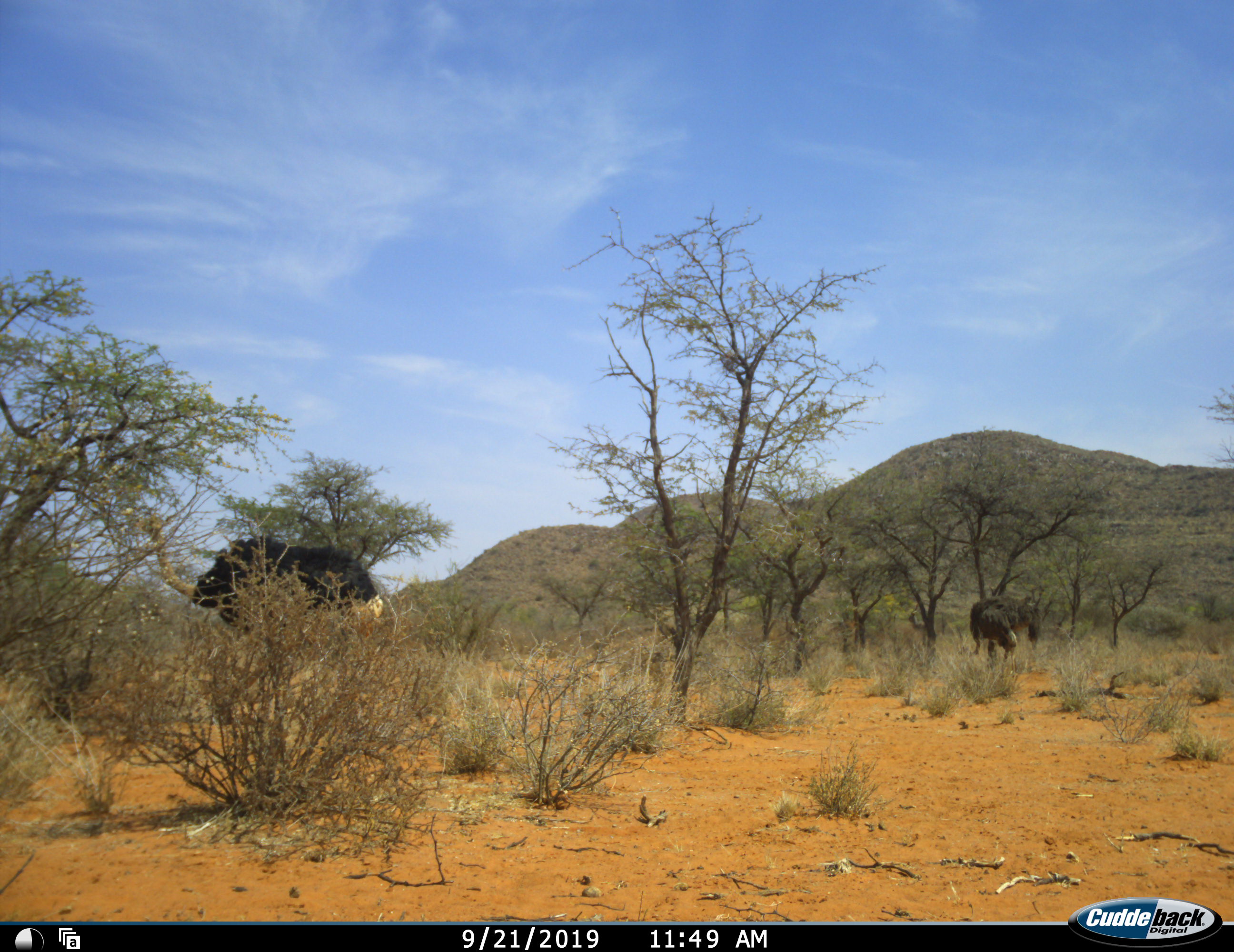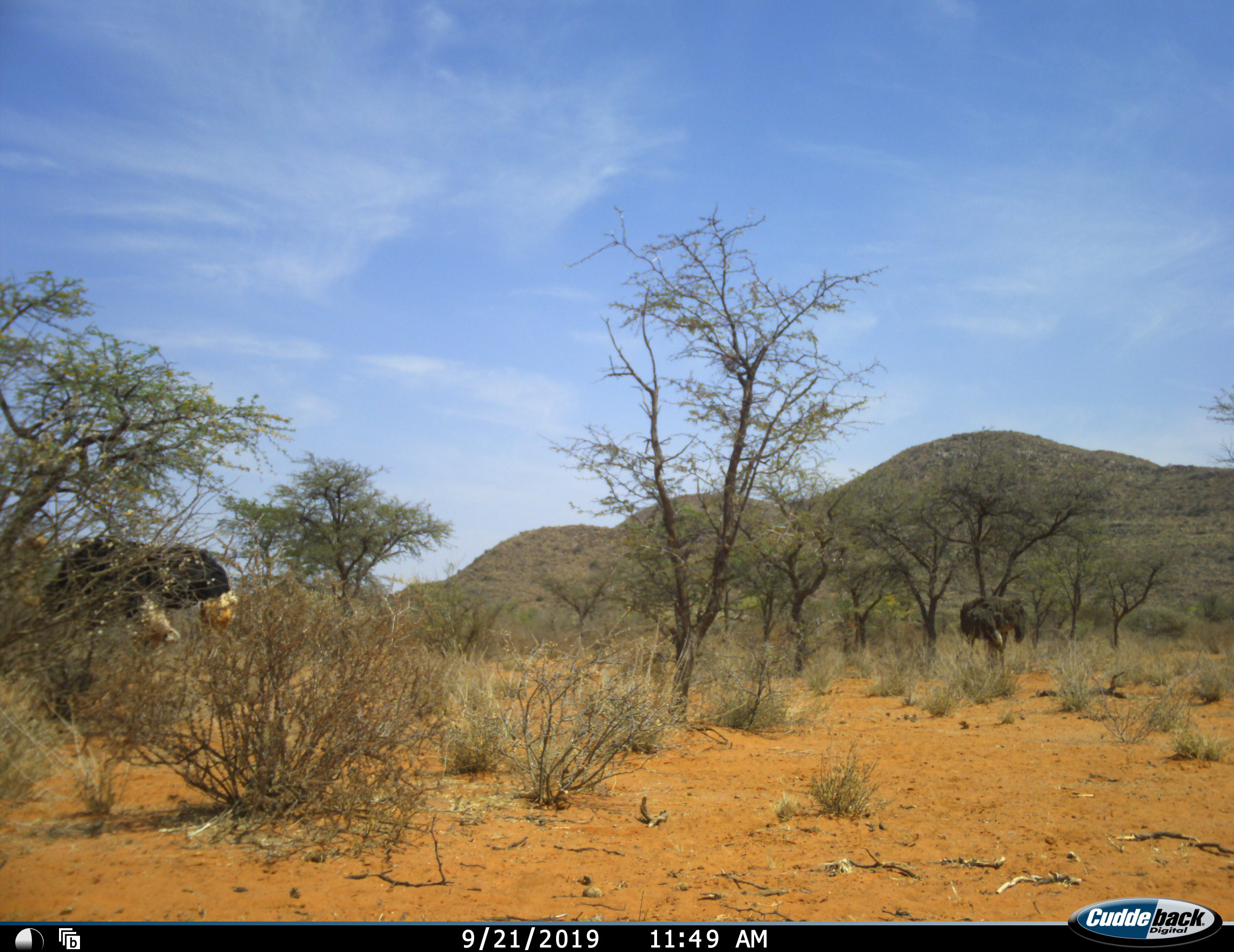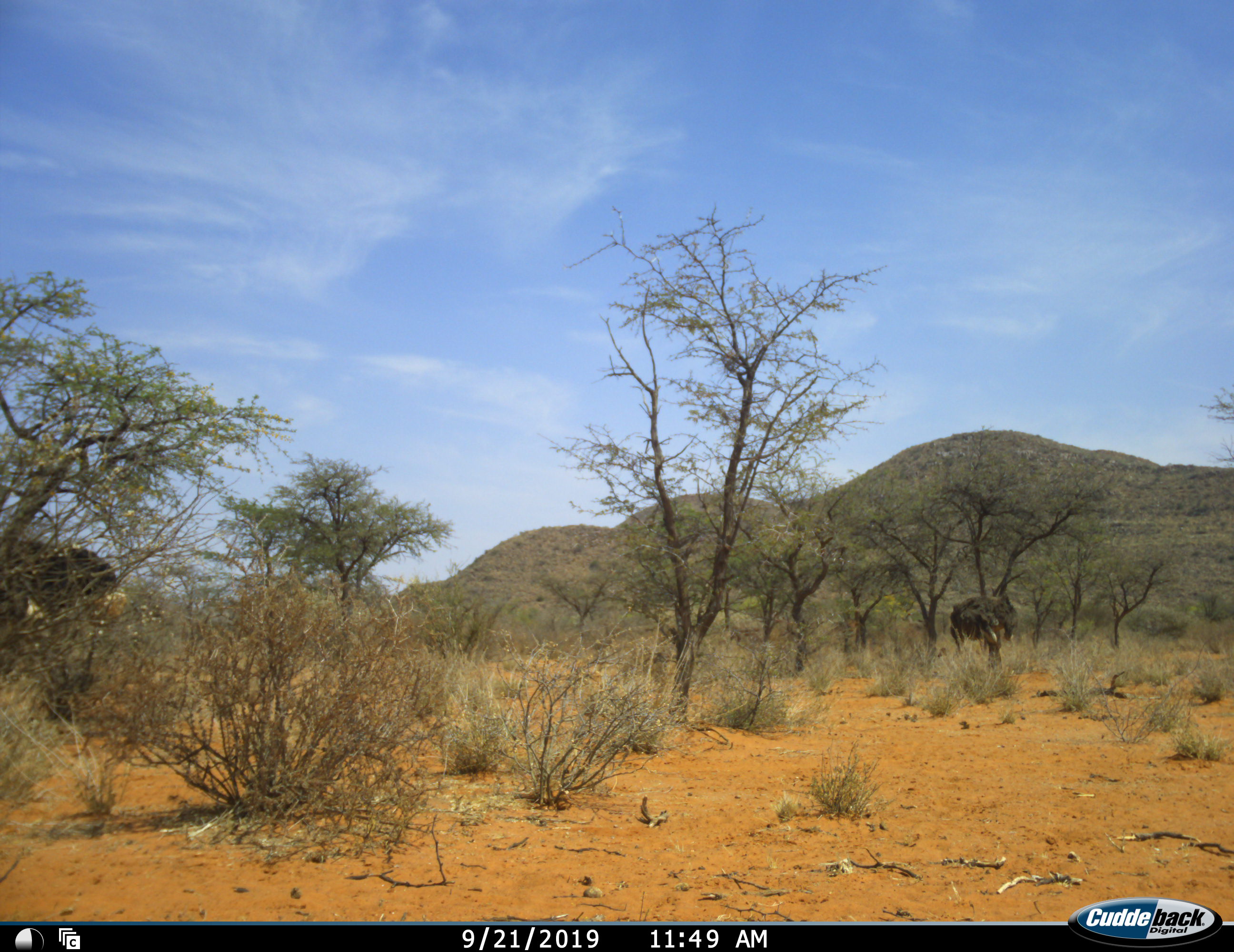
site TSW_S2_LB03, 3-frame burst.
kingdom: Animalia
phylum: Chordata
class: Aves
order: Struthioniformes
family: Struthionidae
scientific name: Struthionidae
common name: ostrich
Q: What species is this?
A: Ostrich (Struthionidae).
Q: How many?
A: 2.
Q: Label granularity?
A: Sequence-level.